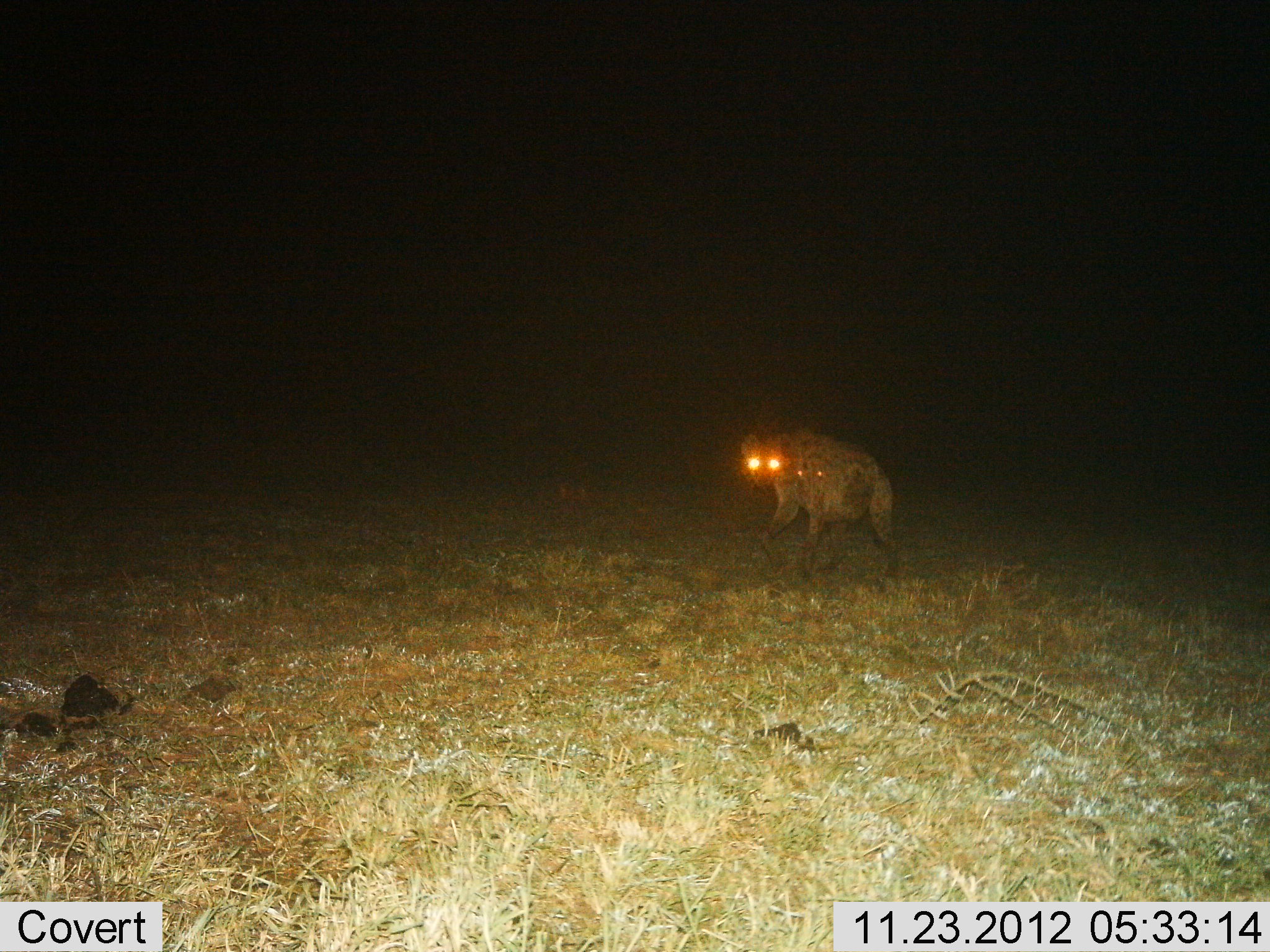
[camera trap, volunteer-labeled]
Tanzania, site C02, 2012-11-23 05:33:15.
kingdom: Animalia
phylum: Chordata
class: Mammalia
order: Carnivora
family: Hyaenidae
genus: Crocuta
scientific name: Crocuta crocuta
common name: spotted hyena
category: hyenaspotted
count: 1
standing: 36%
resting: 0%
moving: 61%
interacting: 3%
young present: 0%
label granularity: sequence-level